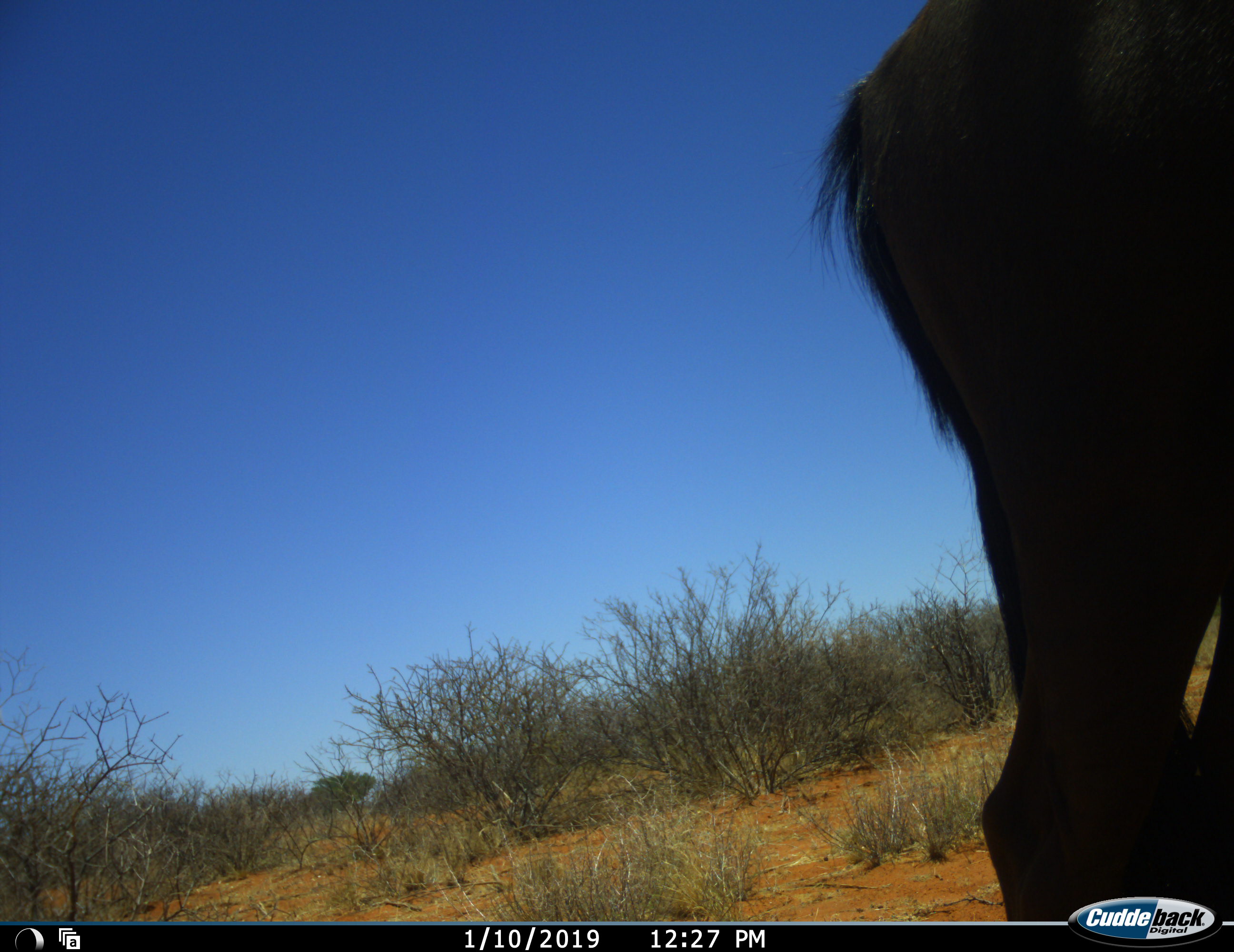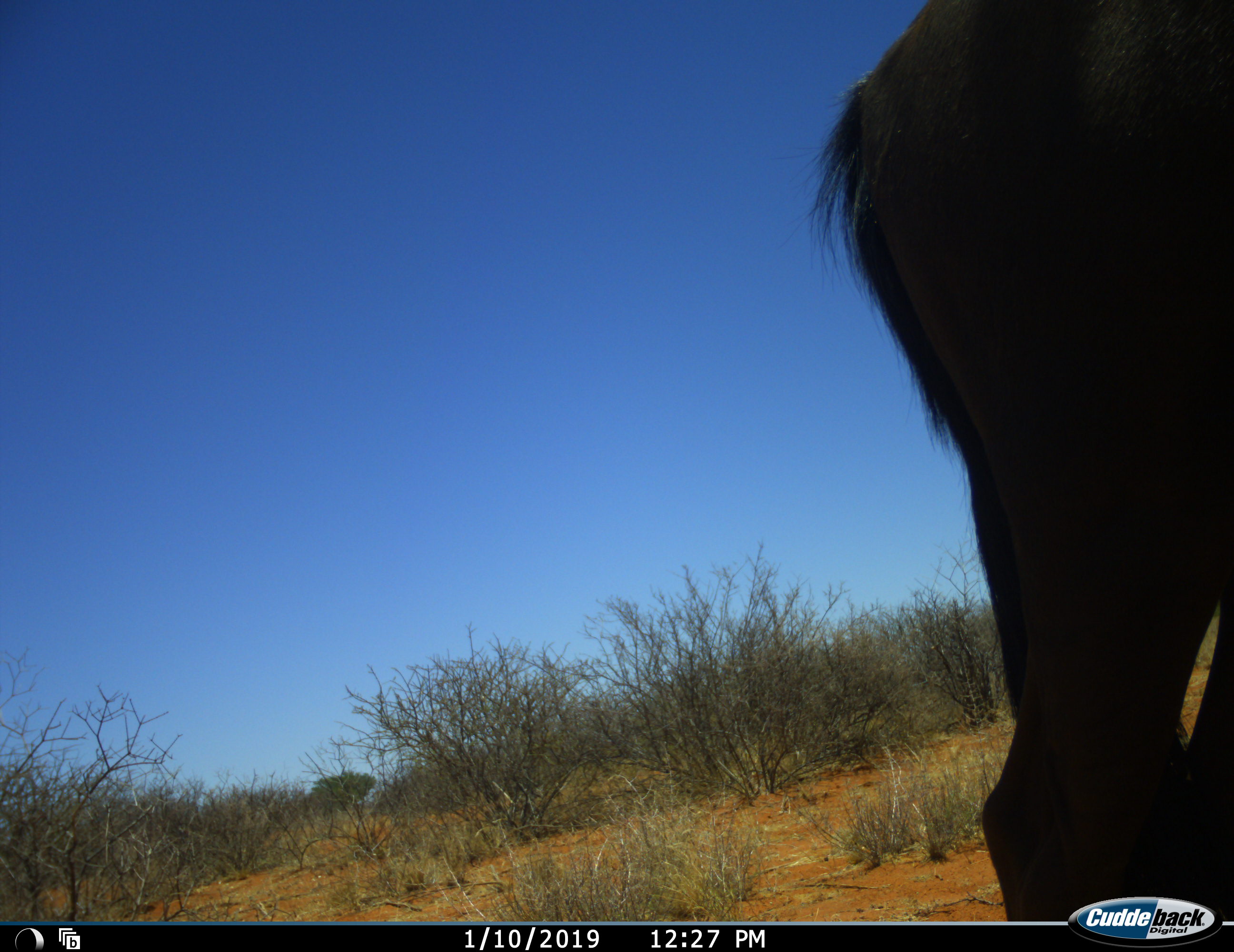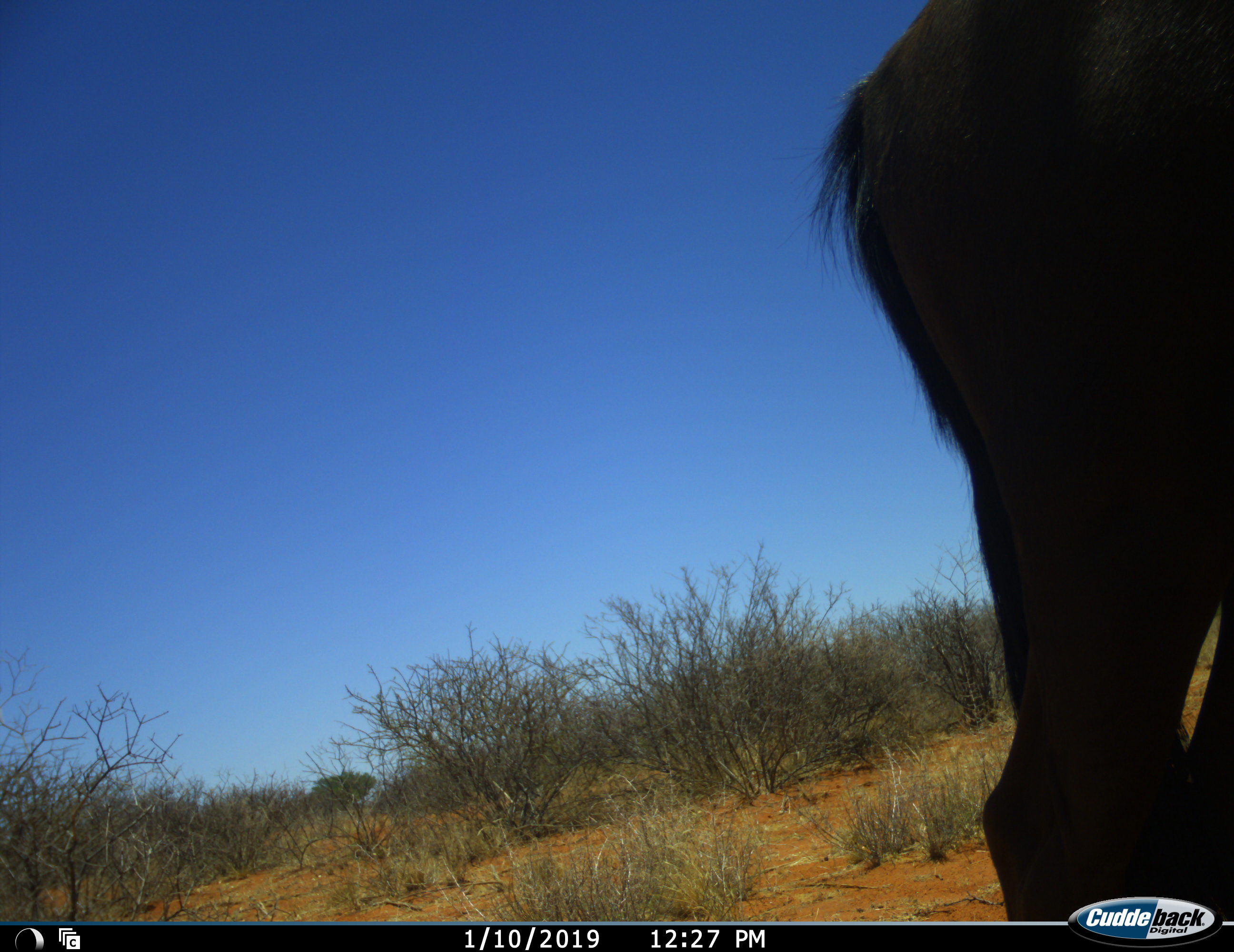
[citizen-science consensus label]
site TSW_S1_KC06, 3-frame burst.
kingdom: Animalia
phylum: Chordata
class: Mammalia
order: Artiodactyla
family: Bovidae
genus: Connochaetes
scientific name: Connochaetes taurinus taurinus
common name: blue wildebeest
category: wildebeestblue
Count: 1.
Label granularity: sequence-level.